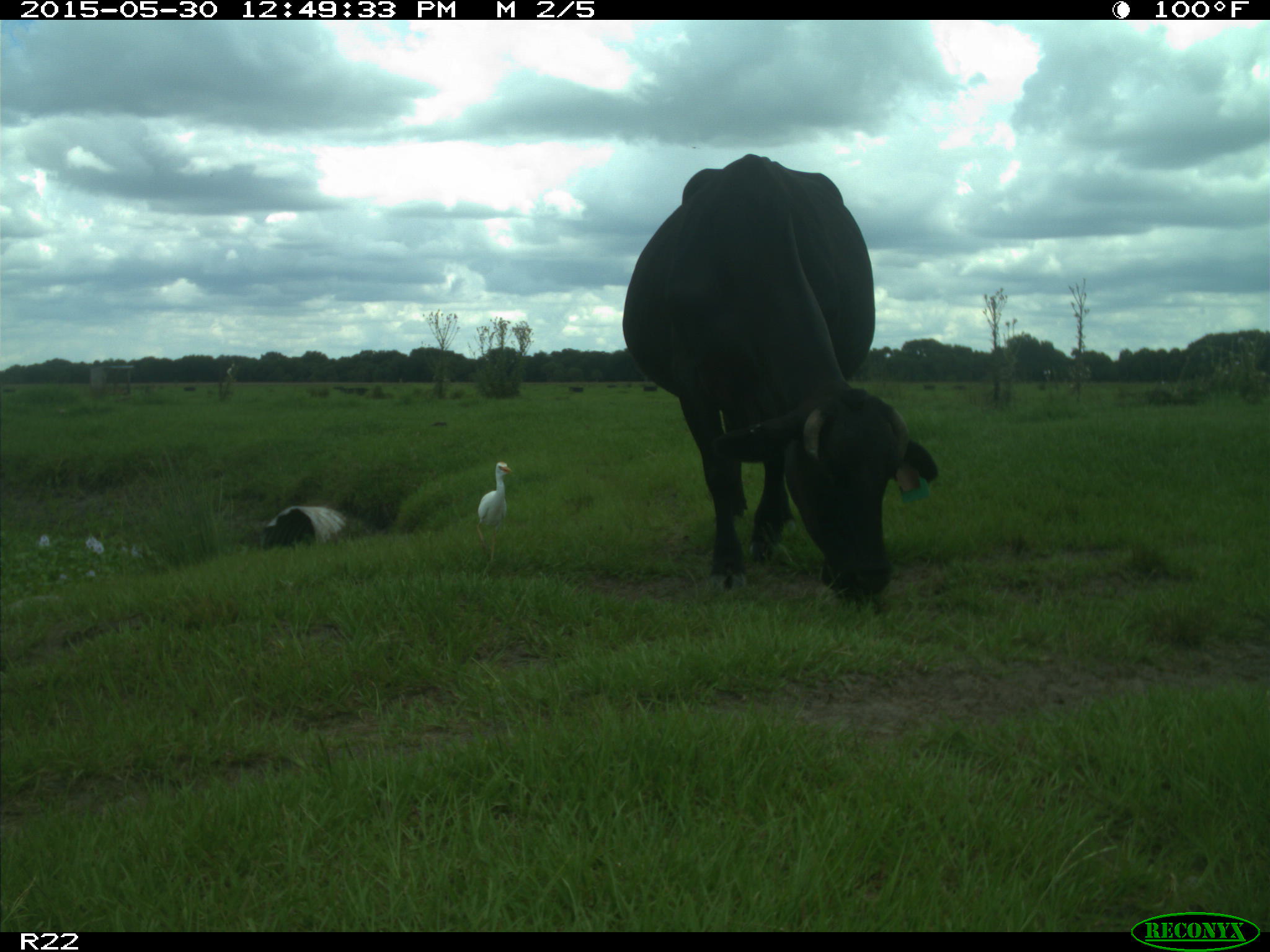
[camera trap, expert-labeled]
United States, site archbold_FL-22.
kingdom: Animalia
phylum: Chordata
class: Mammalia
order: Artiodactyla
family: Bovidae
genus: Bos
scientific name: Bos taurus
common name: domestic cow